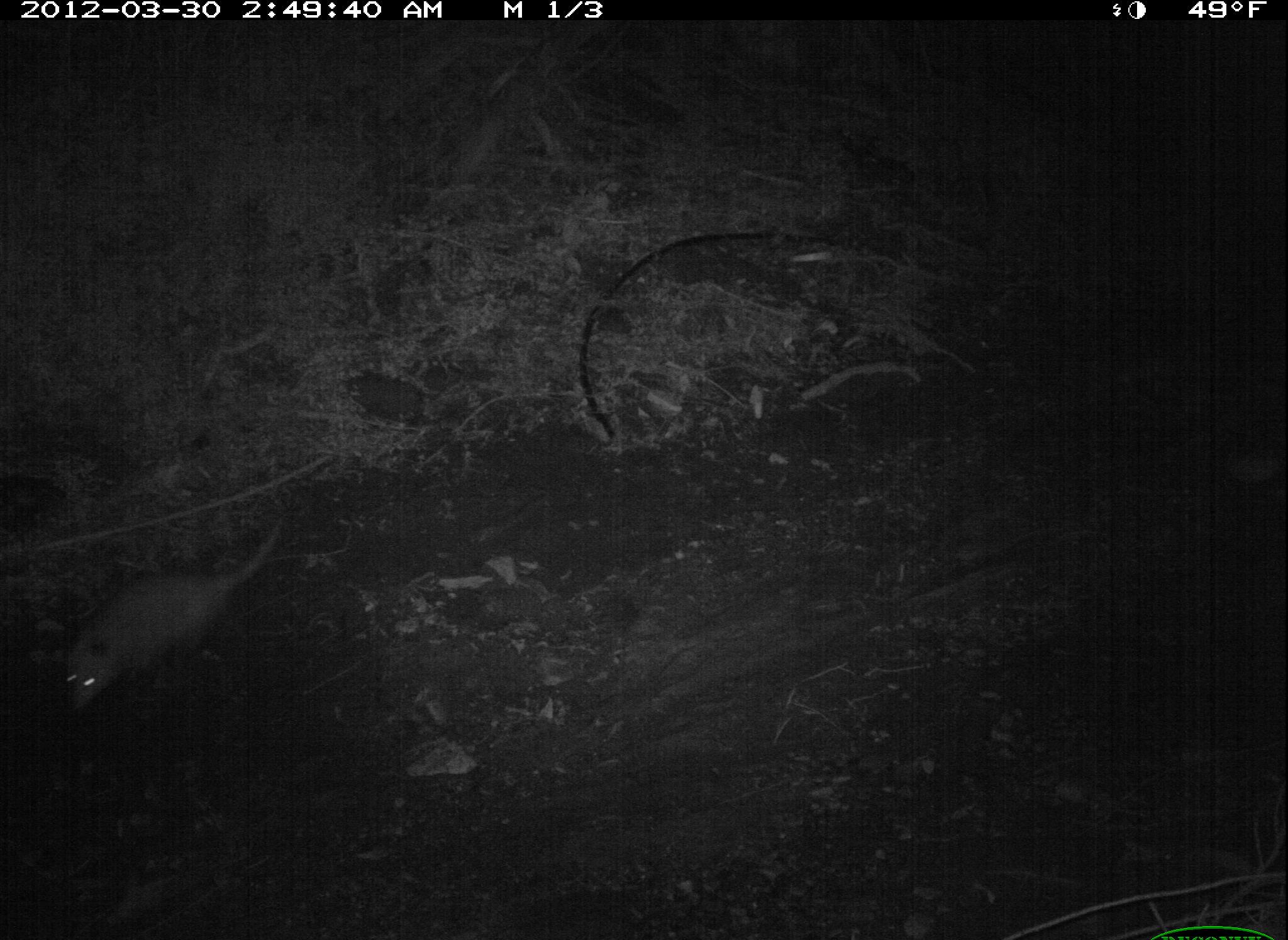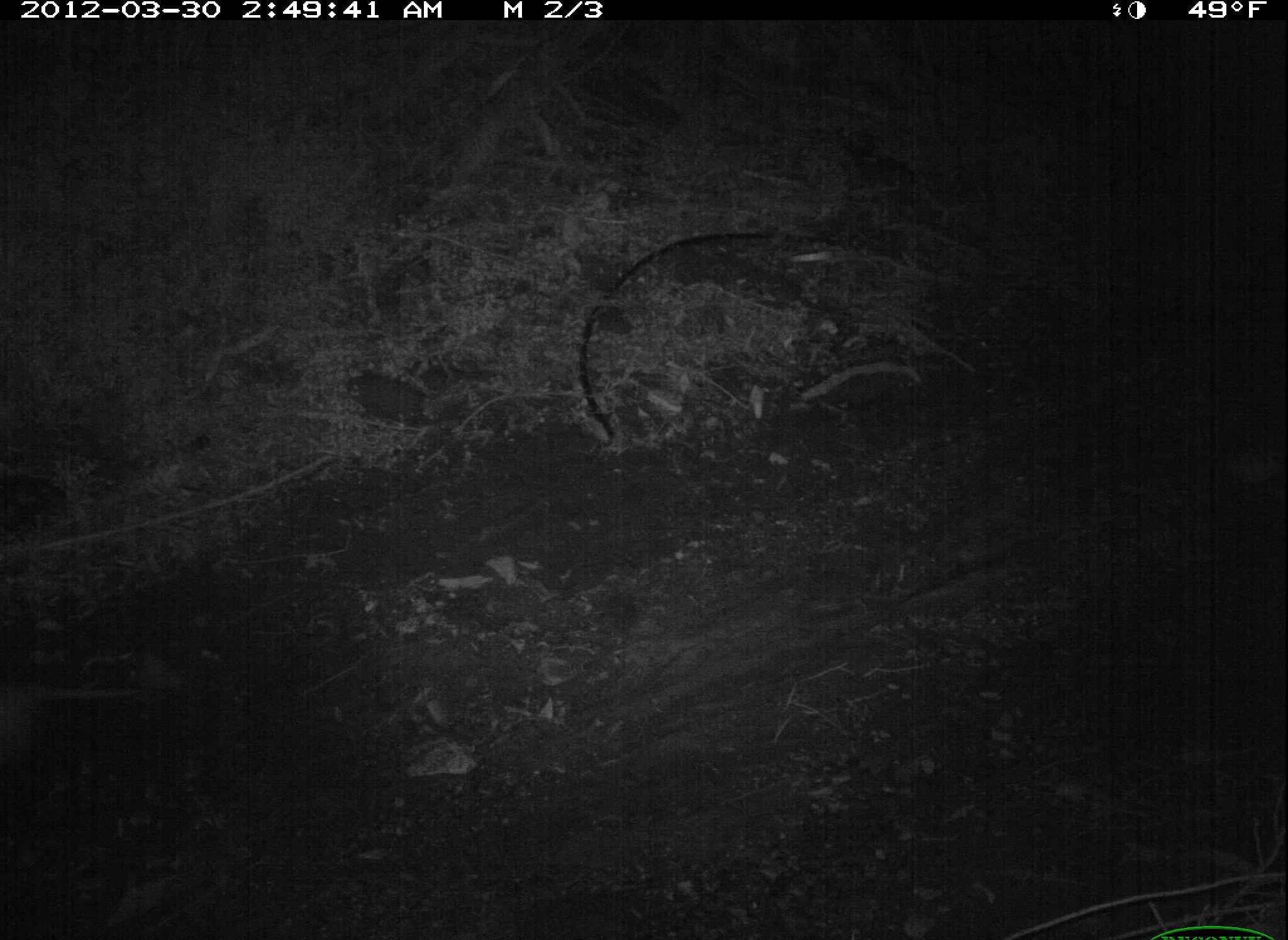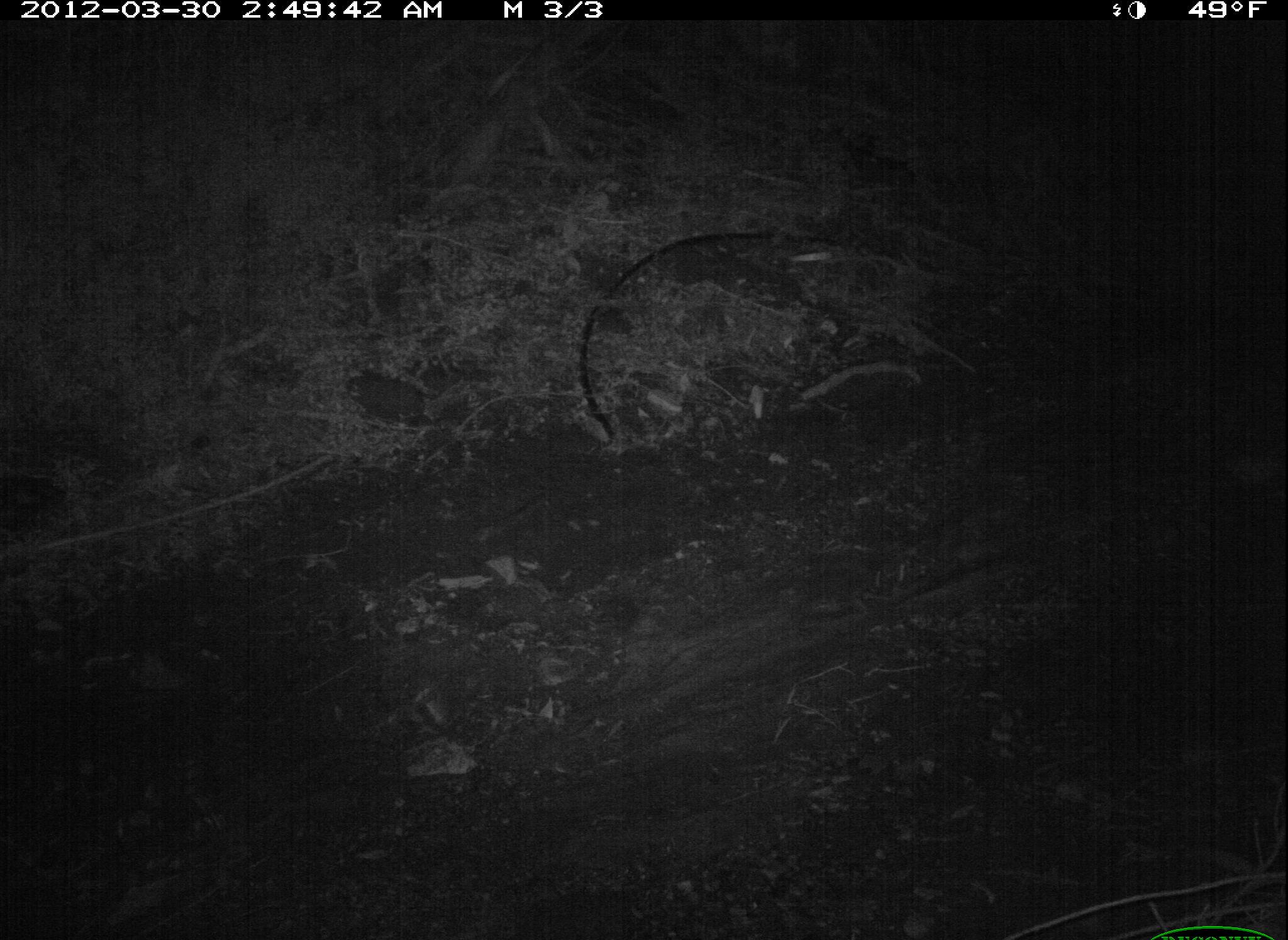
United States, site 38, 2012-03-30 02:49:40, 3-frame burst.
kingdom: Animalia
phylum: Chordata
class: Mammalia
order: Didelphimorphia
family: Didelphidae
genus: Didelphis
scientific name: Didelphis virginiana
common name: virginia opossum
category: opossum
Opossum (virginia opossum) (Didelphis virginiana).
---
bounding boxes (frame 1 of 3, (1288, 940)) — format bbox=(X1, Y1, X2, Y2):
opossum: bbox=(50, 515, 275, 719)